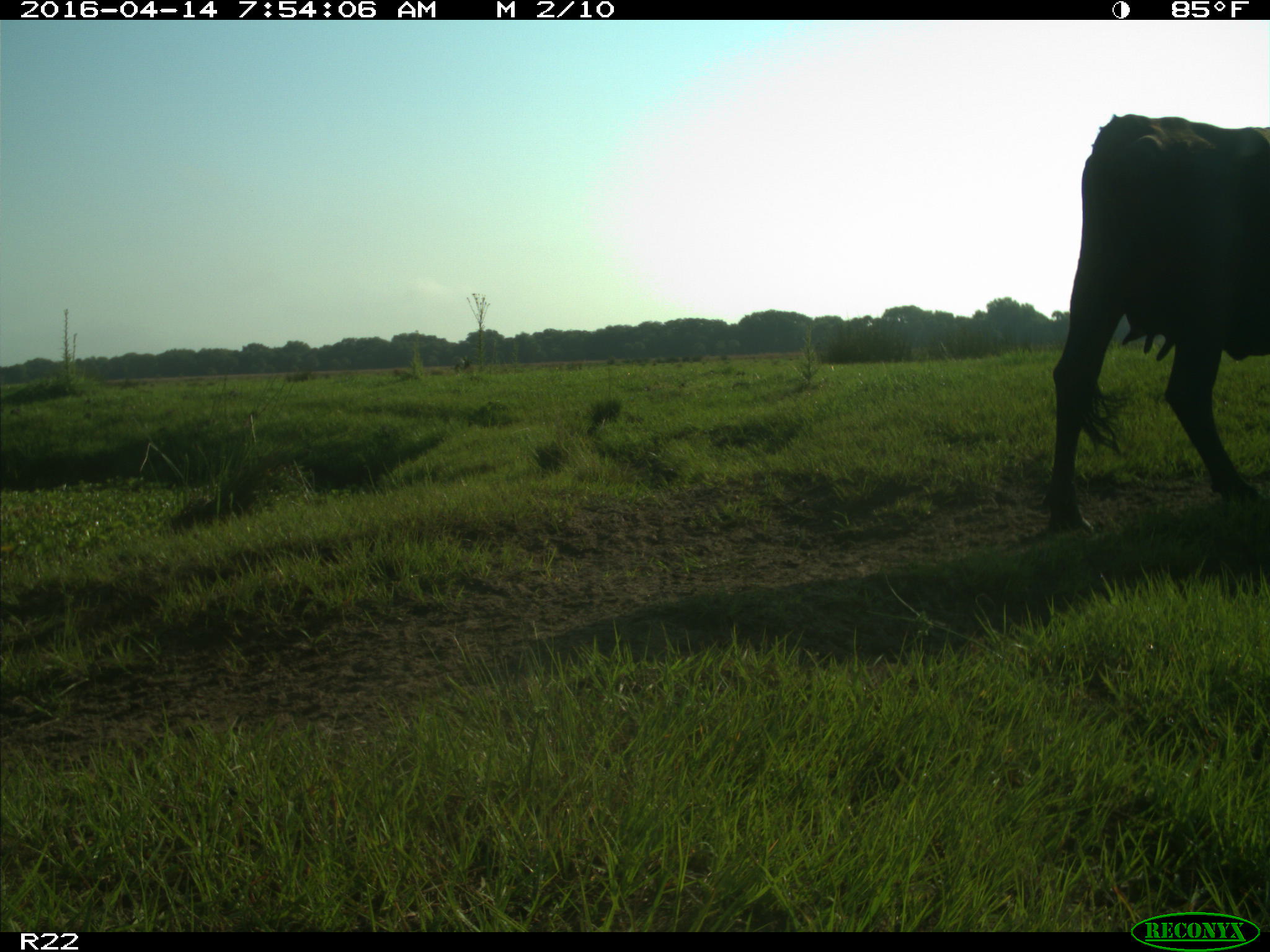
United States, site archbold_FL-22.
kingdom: Animalia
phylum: Chordata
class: Mammalia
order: Artiodactyla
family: Bovidae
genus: Bos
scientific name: Bos taurus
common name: domestic cow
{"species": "Bos taurus (domestic cow)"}